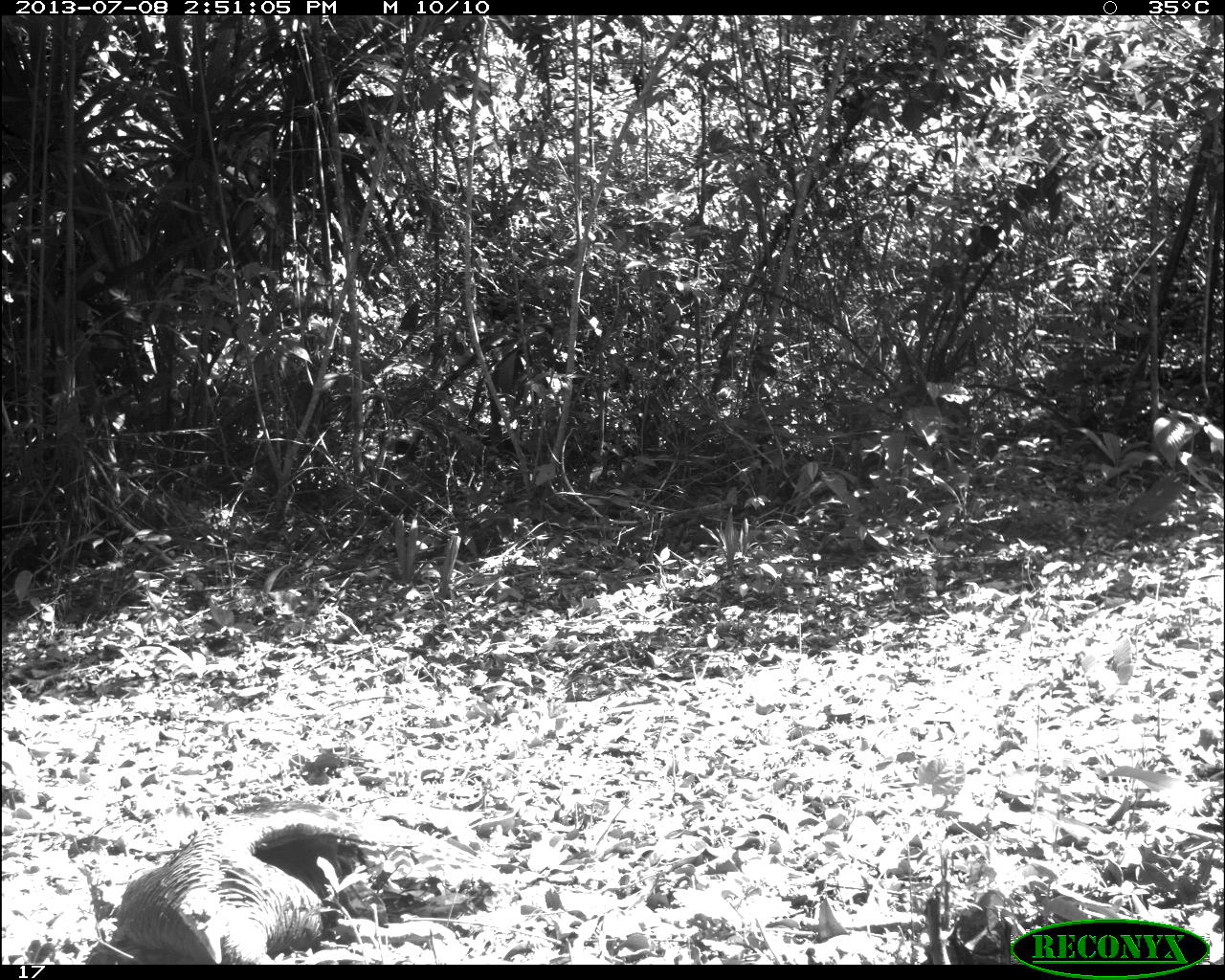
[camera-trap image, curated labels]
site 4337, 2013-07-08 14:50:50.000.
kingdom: Animalia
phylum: Chordata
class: Aves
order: Galliformes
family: Phasianidae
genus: Meleagris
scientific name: Meleagris ocellata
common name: ocellated turkey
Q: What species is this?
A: Meleagris ocellata (ocellated turkey).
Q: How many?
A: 1.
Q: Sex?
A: Male.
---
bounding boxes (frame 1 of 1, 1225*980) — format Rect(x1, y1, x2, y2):
meleagris ocellata: Rect(113, 800, 422, 961)